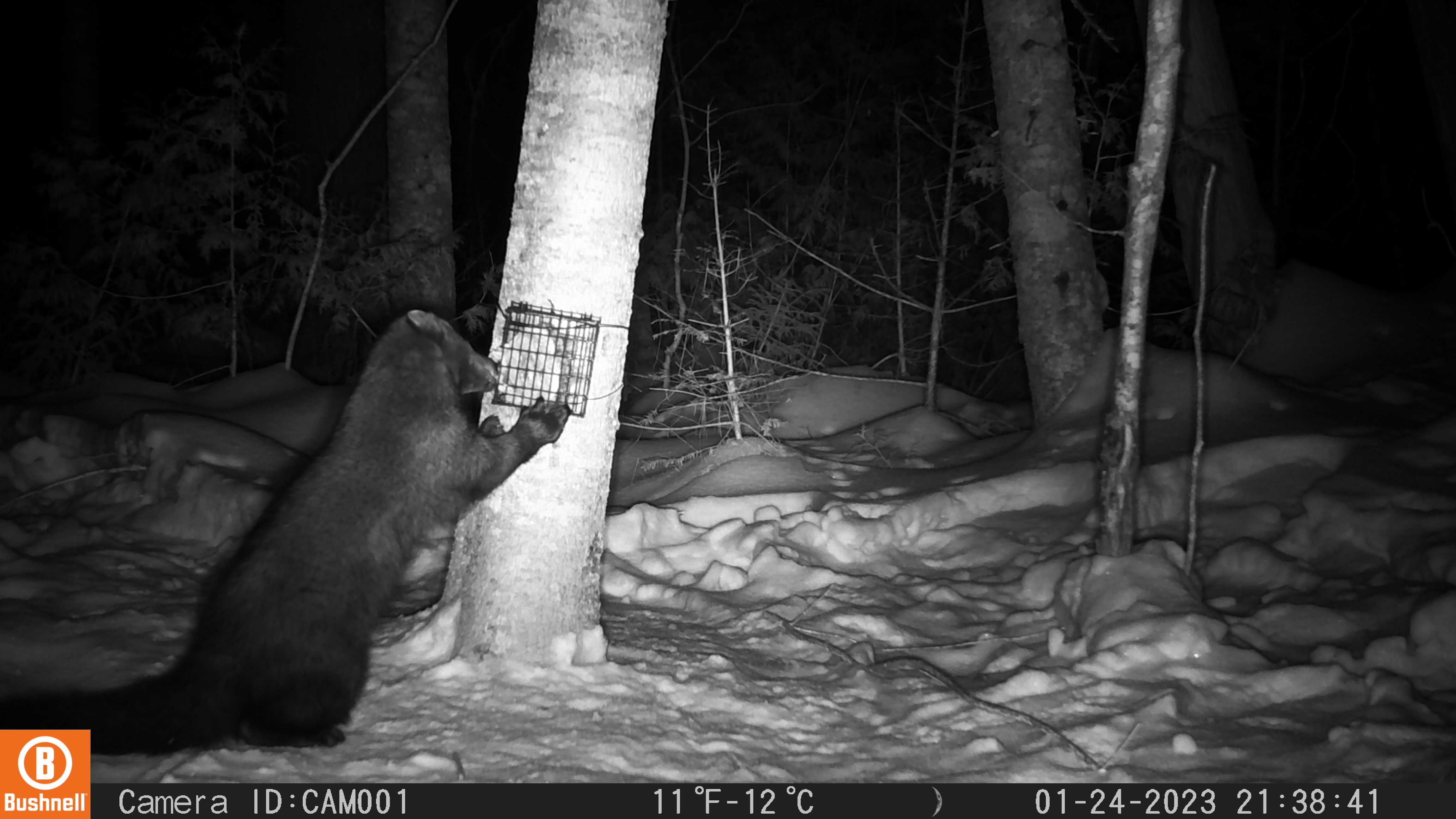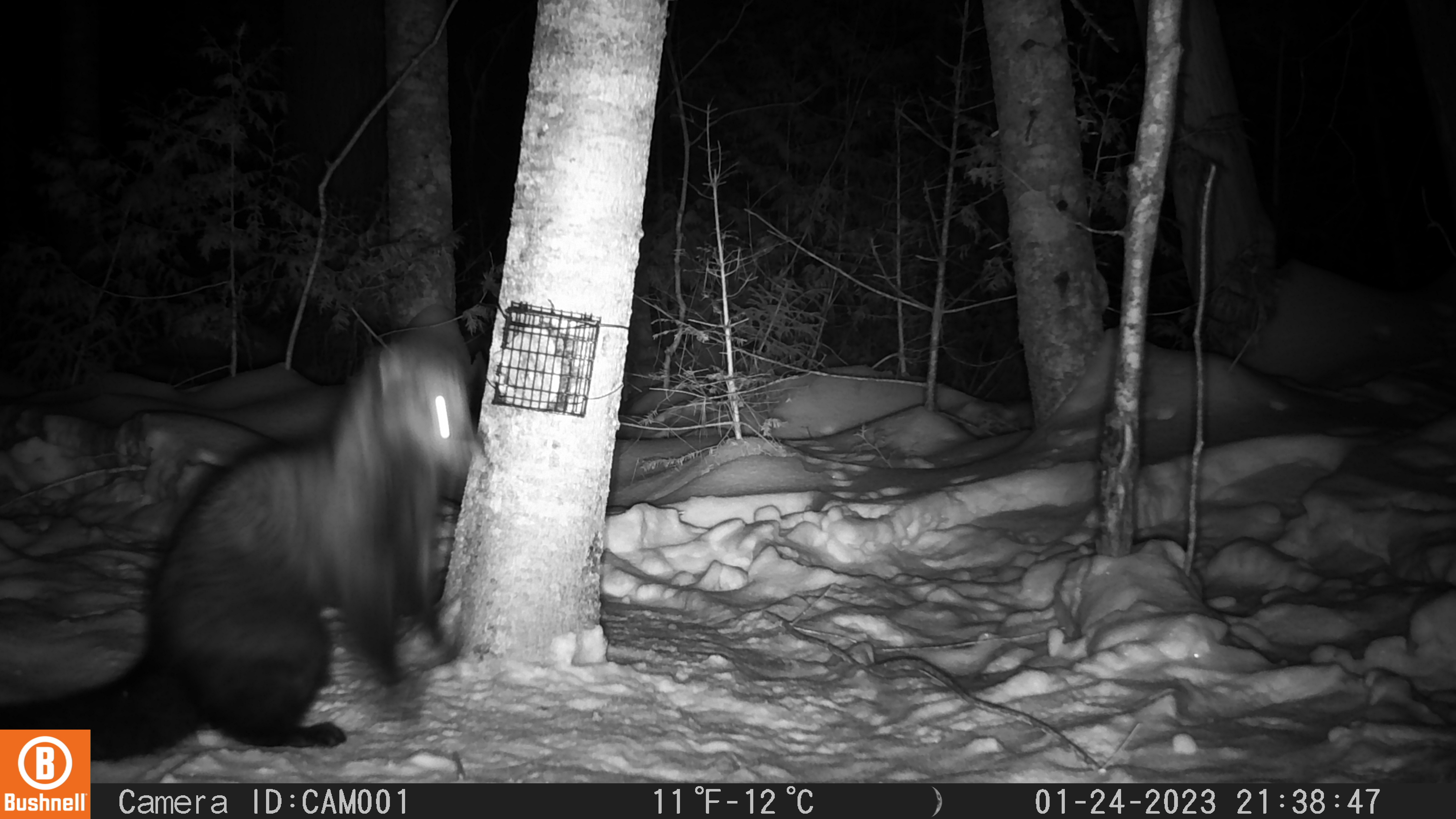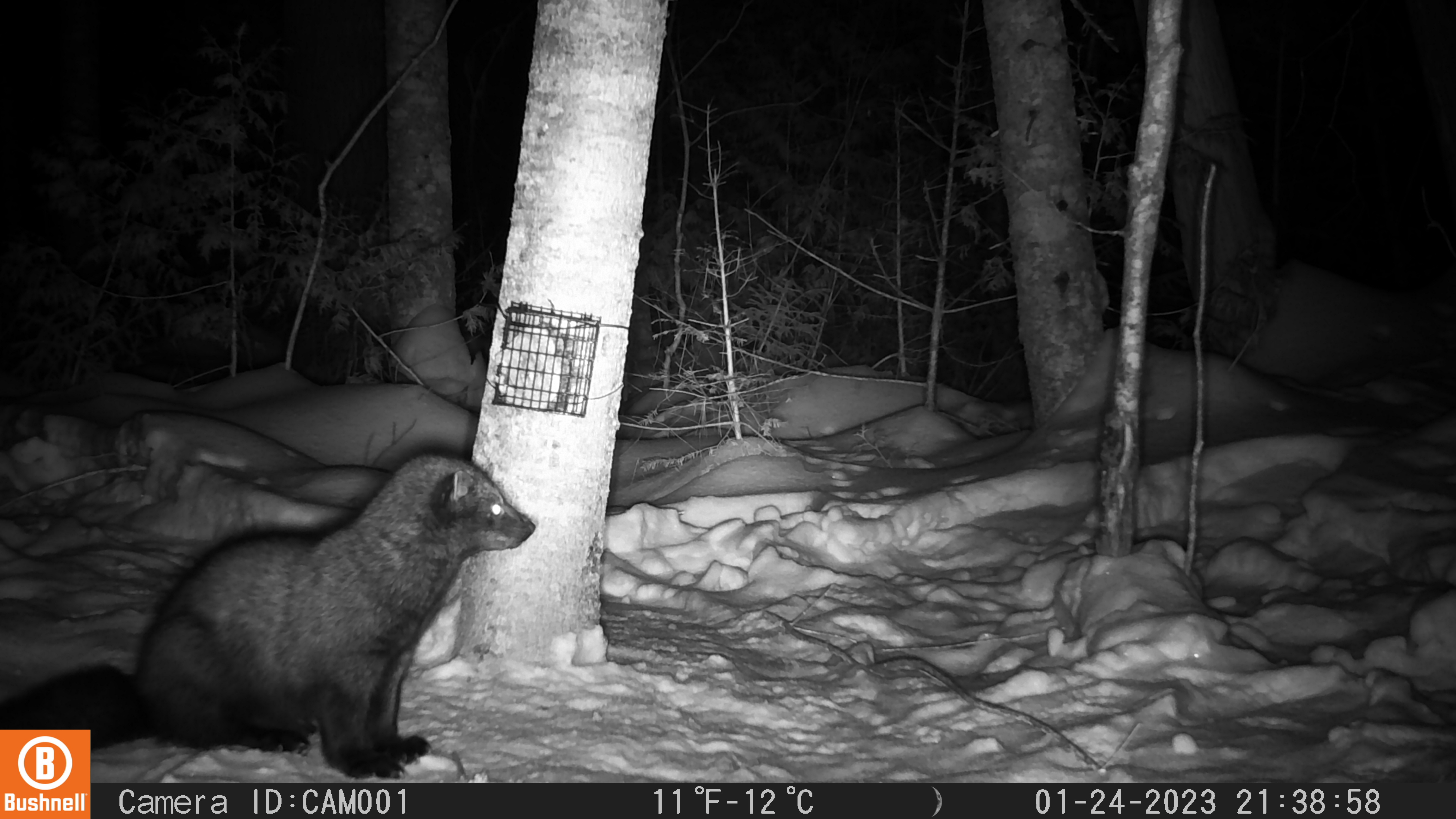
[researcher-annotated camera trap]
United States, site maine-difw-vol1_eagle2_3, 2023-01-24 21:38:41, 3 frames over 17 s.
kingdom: Animalia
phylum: Chordata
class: Mammalia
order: Carnivora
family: Mustelidae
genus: Pekania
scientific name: Pekania pennanti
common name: fisher